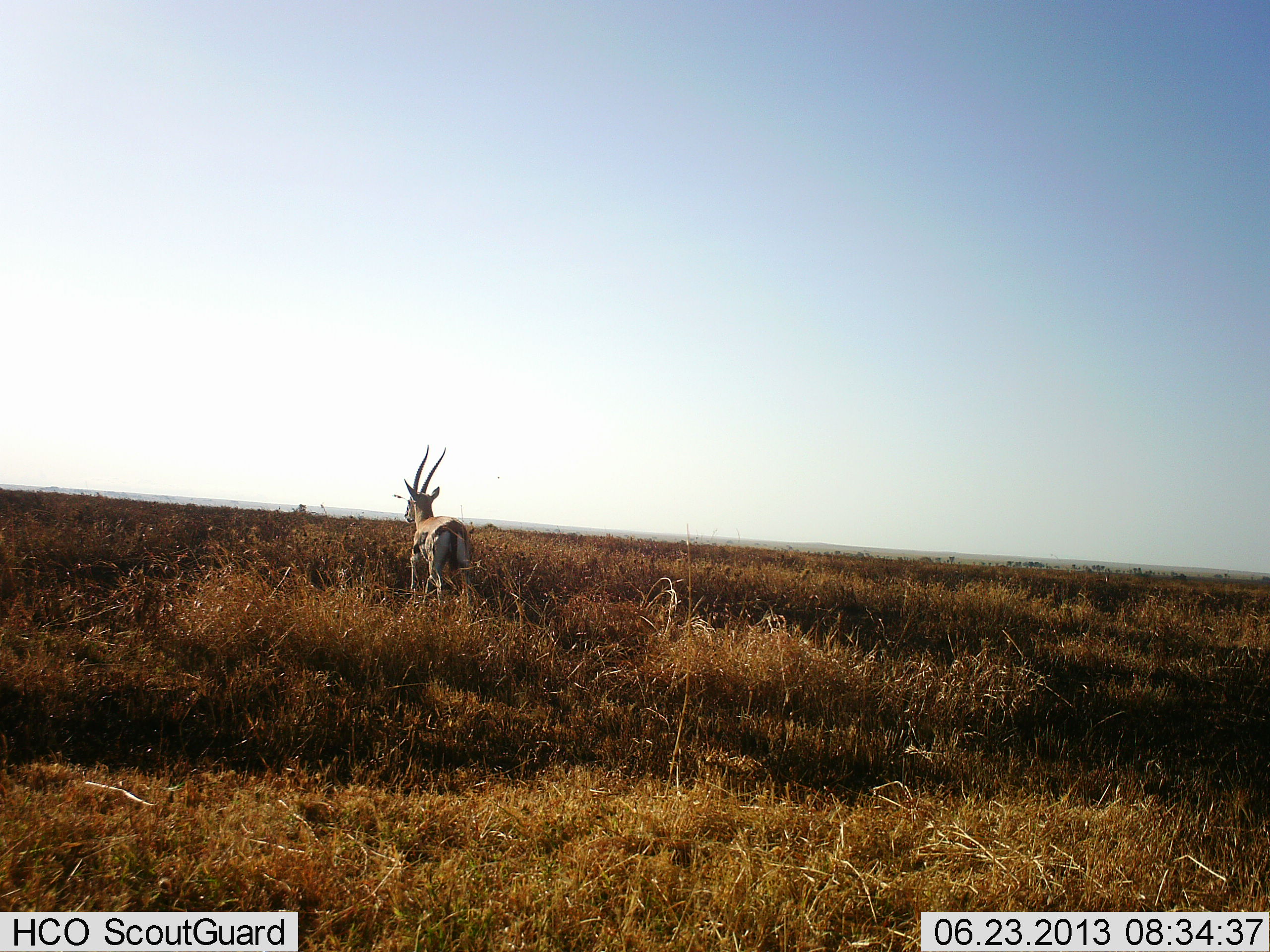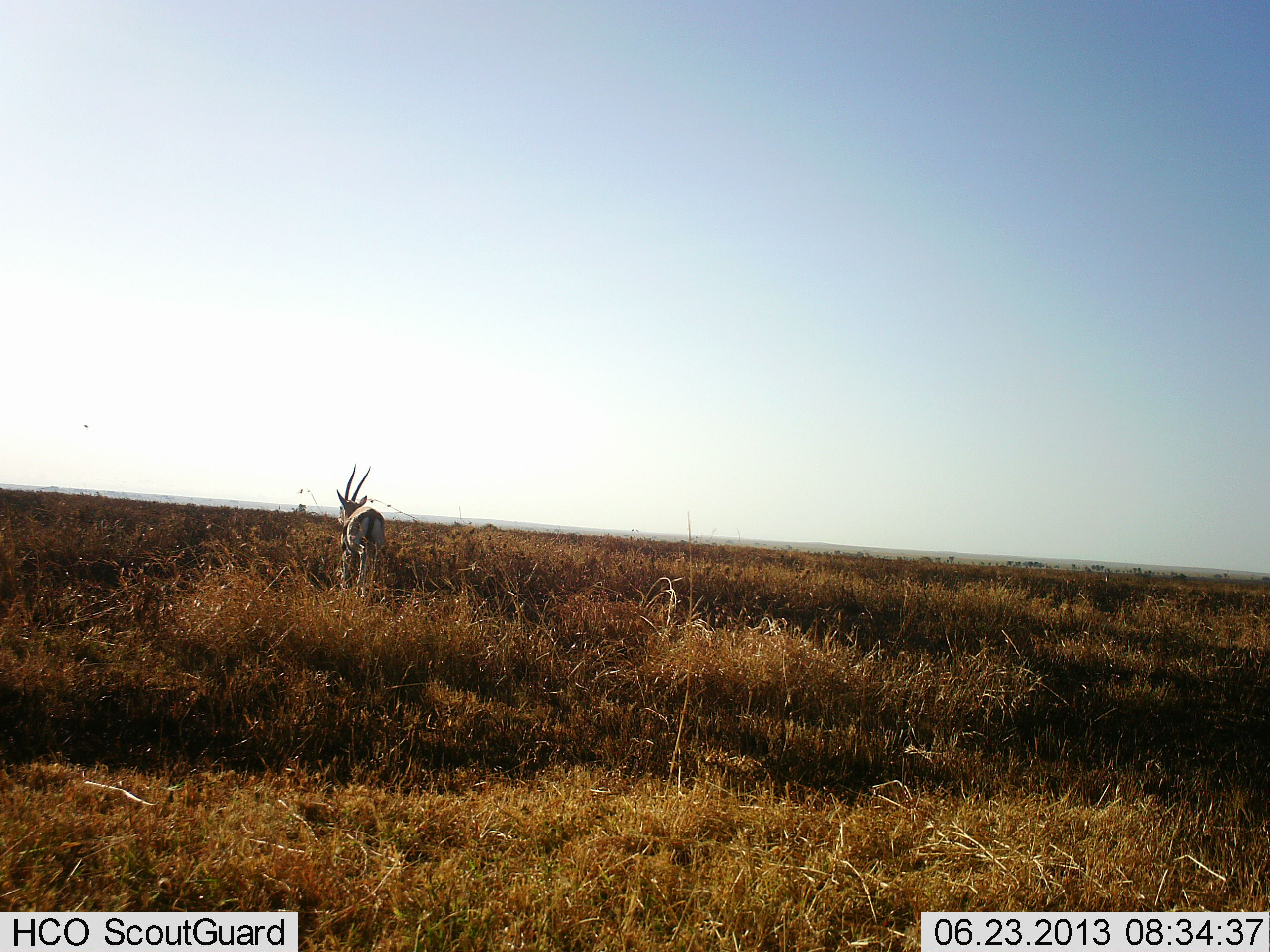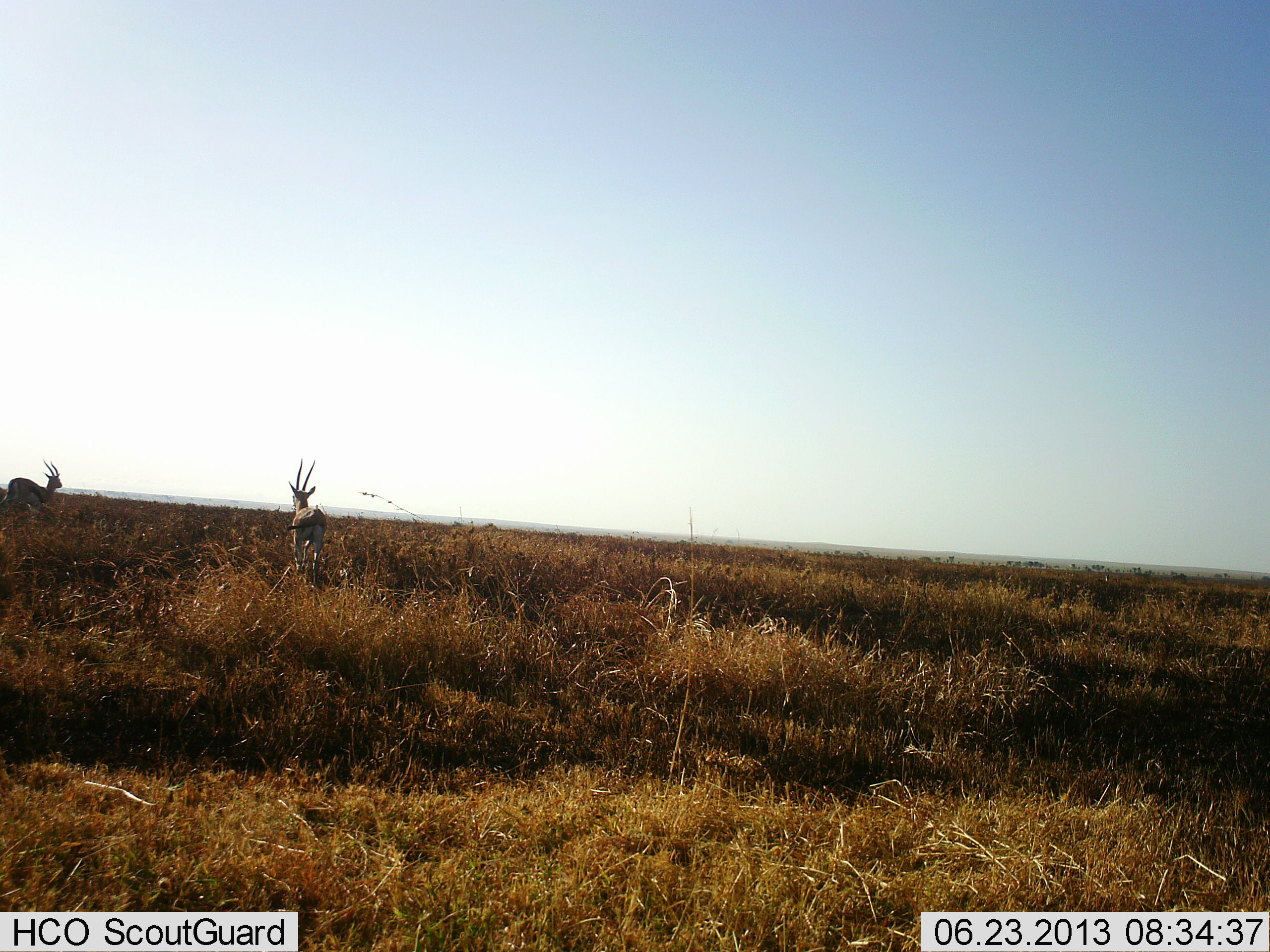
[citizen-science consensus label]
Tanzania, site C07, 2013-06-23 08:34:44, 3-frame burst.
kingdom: Animalia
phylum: Chordata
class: Mammalia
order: Artiodactyla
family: Bovidae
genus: Eudorcas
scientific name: Eudorcas thomsonii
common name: thomson's gazelle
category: gazellethomsons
Gazellethomsons (thomson's gazelle) (Eudorcas thomsonii), count 2. Behavior (volunteer vote fractions): standing 8%, resting 0%, moving 96%, interacting 0%. Young present (vote fraction): 0%. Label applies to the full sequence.